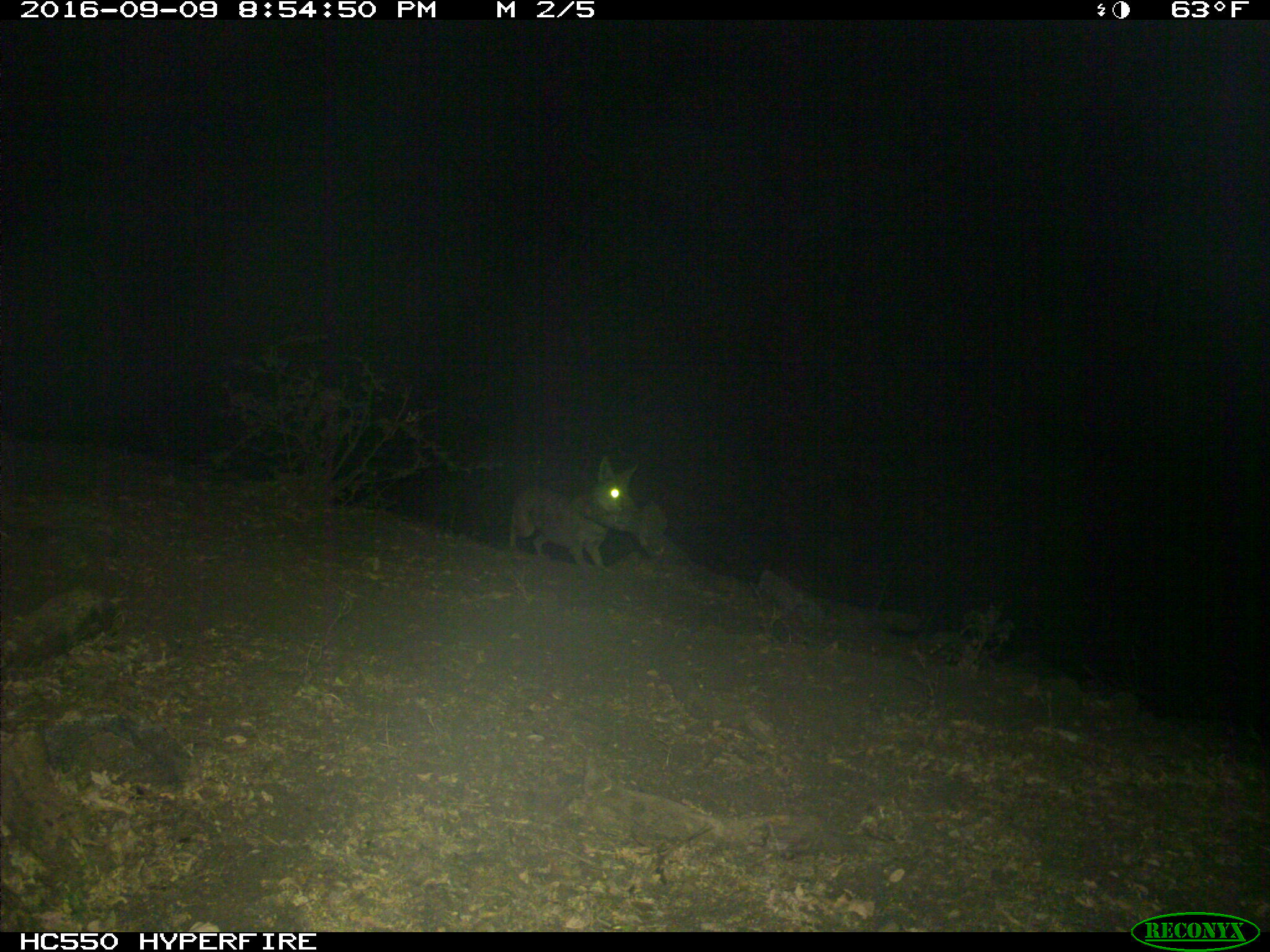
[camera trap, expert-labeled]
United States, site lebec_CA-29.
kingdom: Animalia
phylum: Chordata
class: Mammalia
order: Carnivora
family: Canidae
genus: Canis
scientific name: Canis latrans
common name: coyote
Canis latrans (coyote).